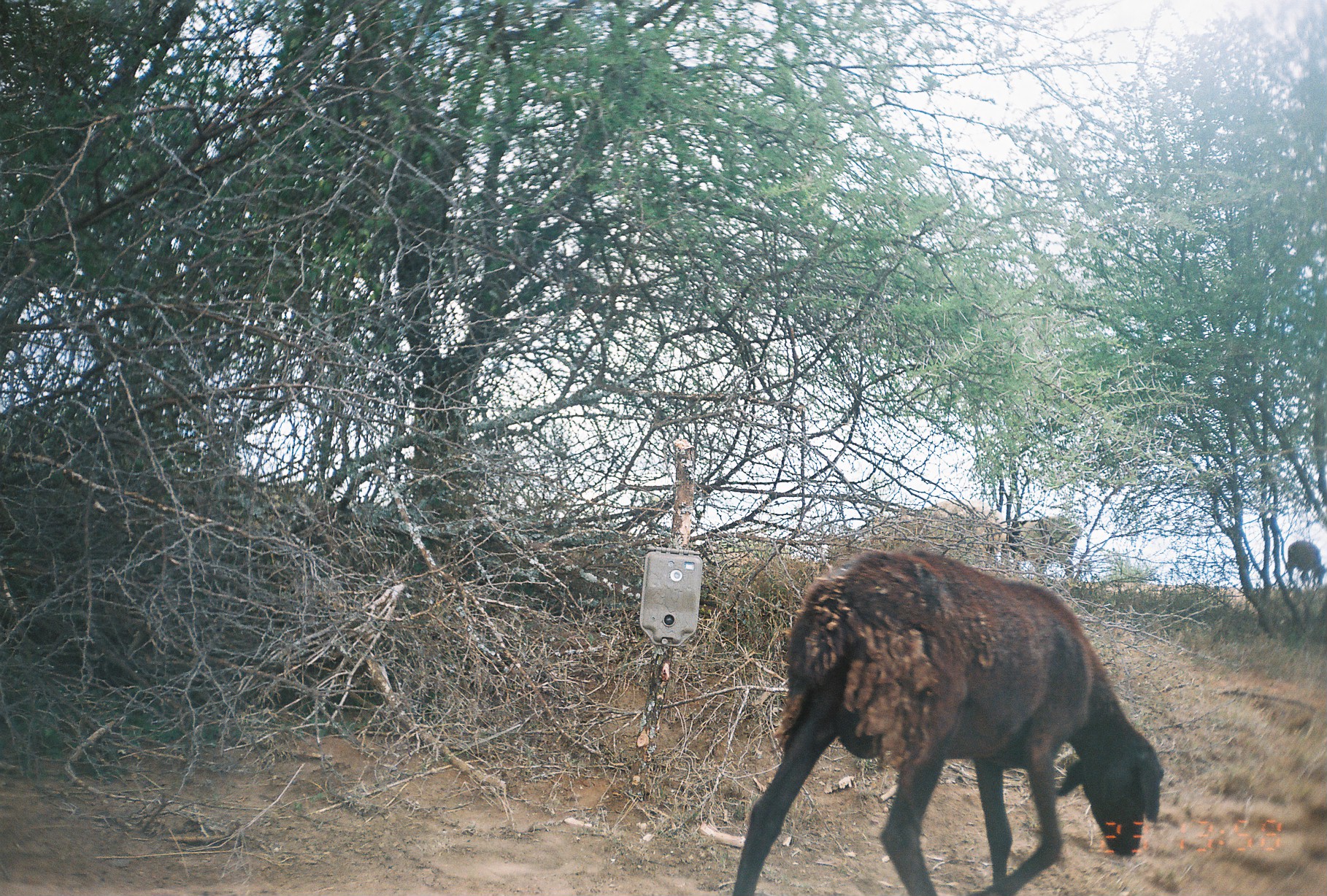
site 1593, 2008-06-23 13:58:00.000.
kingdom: Animalia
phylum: Chordata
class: Mammalia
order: Artiodactyla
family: Bovidae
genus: Ovis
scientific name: Ovis aries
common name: domestic sheep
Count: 2.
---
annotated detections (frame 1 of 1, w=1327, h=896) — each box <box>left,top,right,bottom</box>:
ovis aries: <box>727,545,1164,894</box>; <box>985,515,1082,577</box>; <box>1284,539,1325,588</box>